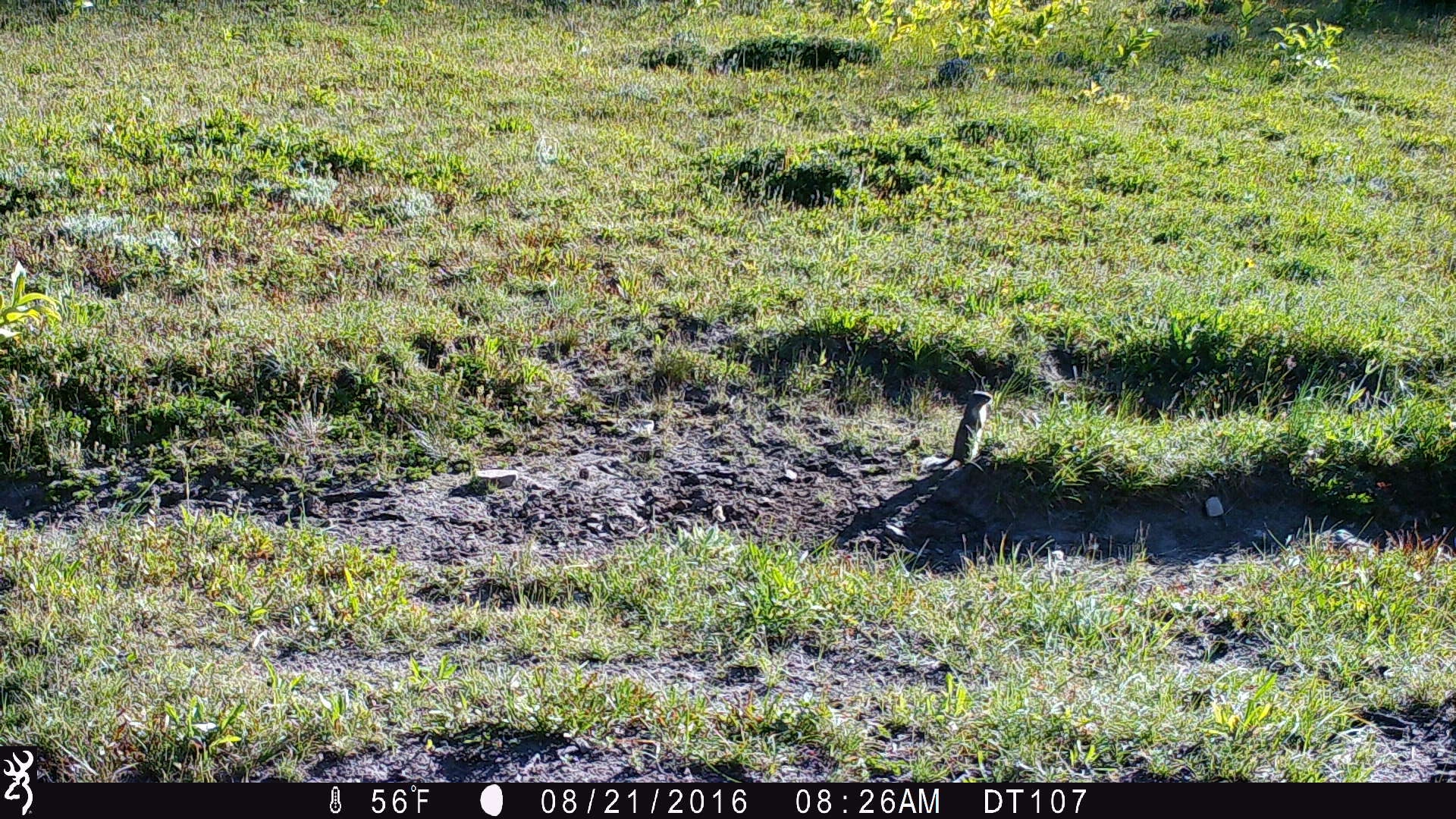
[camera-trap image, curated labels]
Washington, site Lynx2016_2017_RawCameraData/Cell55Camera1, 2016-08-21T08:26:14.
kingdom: Animalia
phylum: Chordata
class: Mammalia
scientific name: Mammalia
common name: small mammal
Small mammal (Mammalia). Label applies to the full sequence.